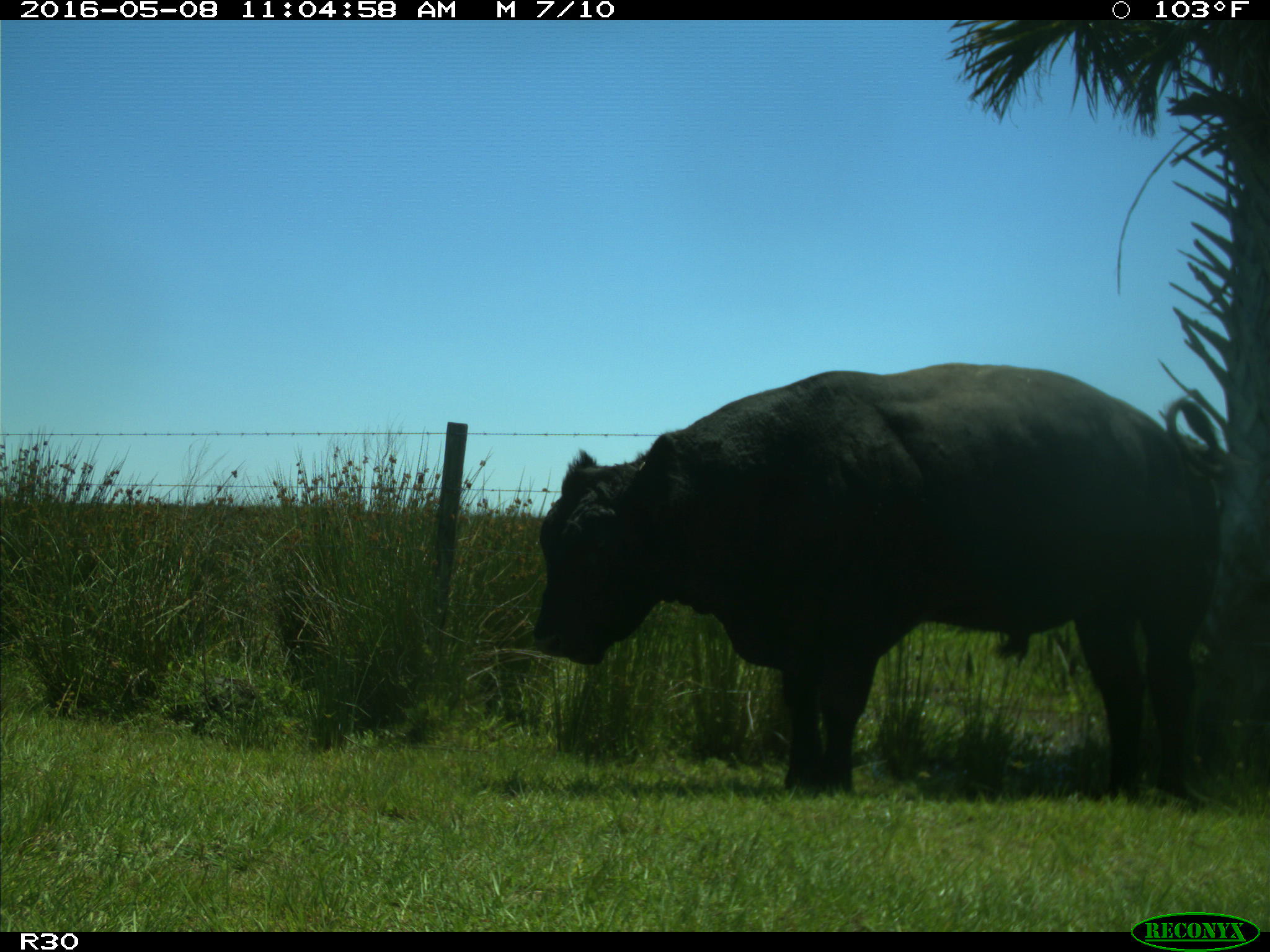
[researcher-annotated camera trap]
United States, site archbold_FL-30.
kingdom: Animalia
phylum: Chordata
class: Mammalia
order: Artiodactyla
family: Bovidae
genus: Bos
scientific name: Bos taurus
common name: domestic cow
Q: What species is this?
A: Bos taurus (domestic cow).